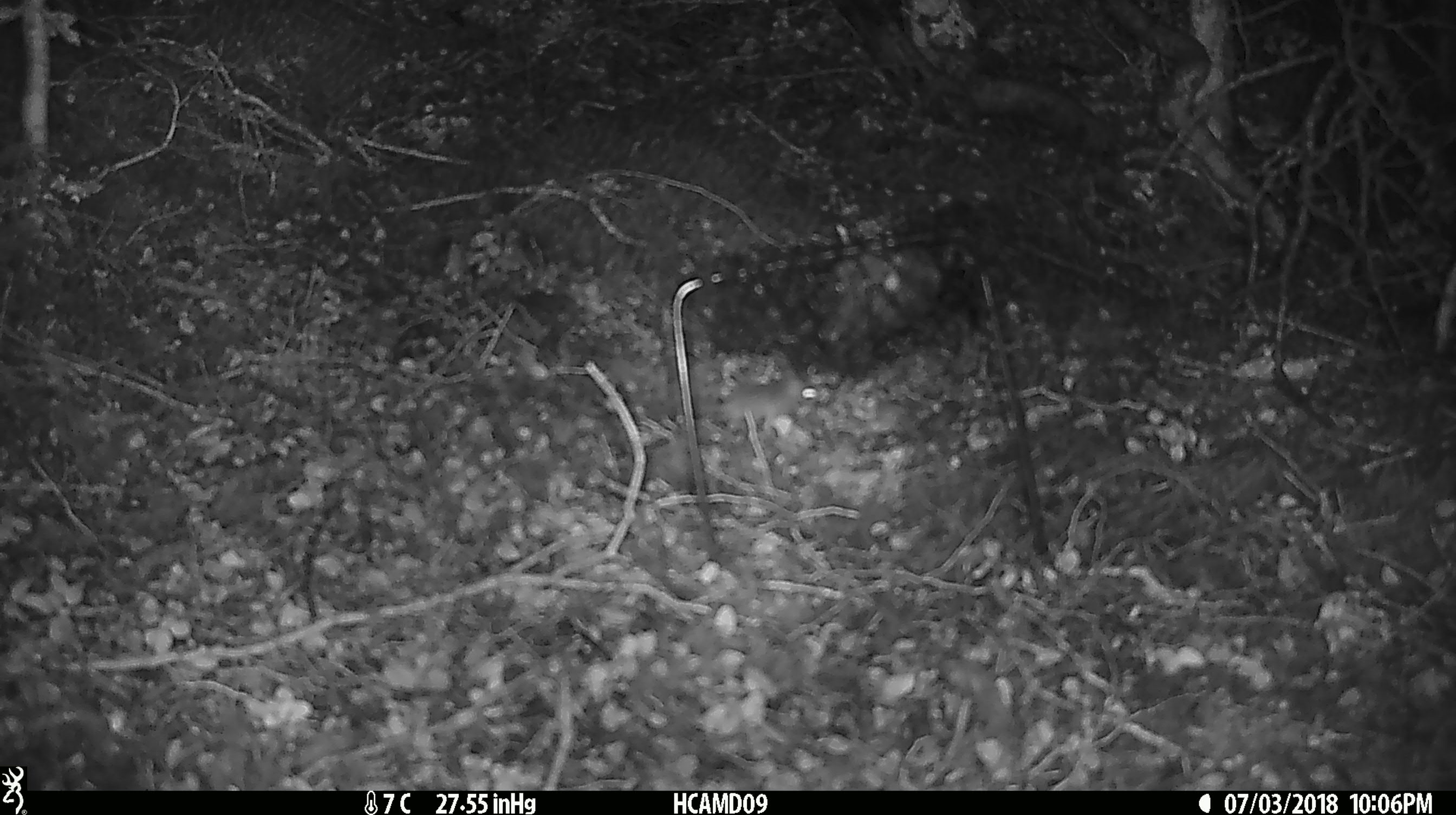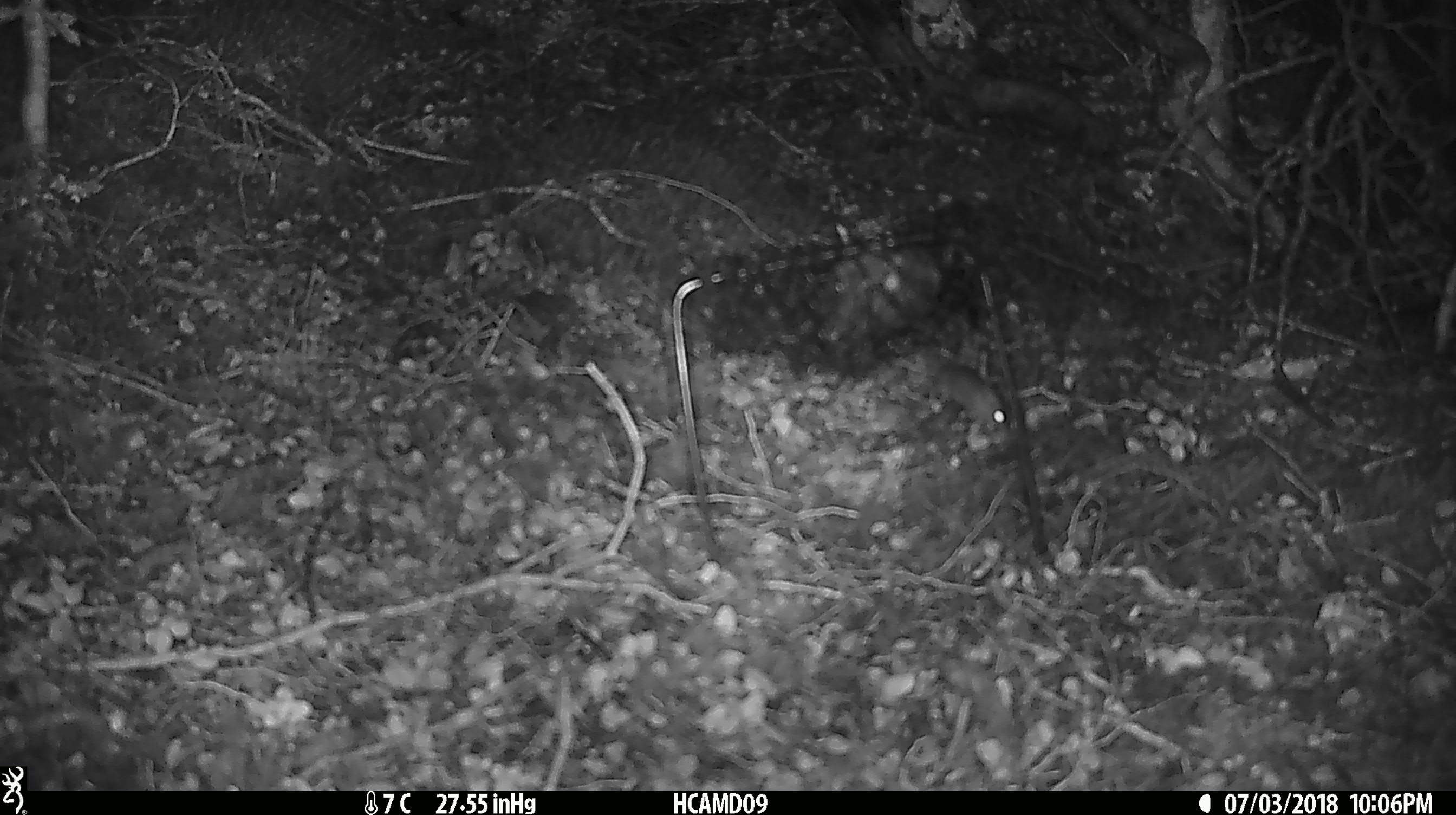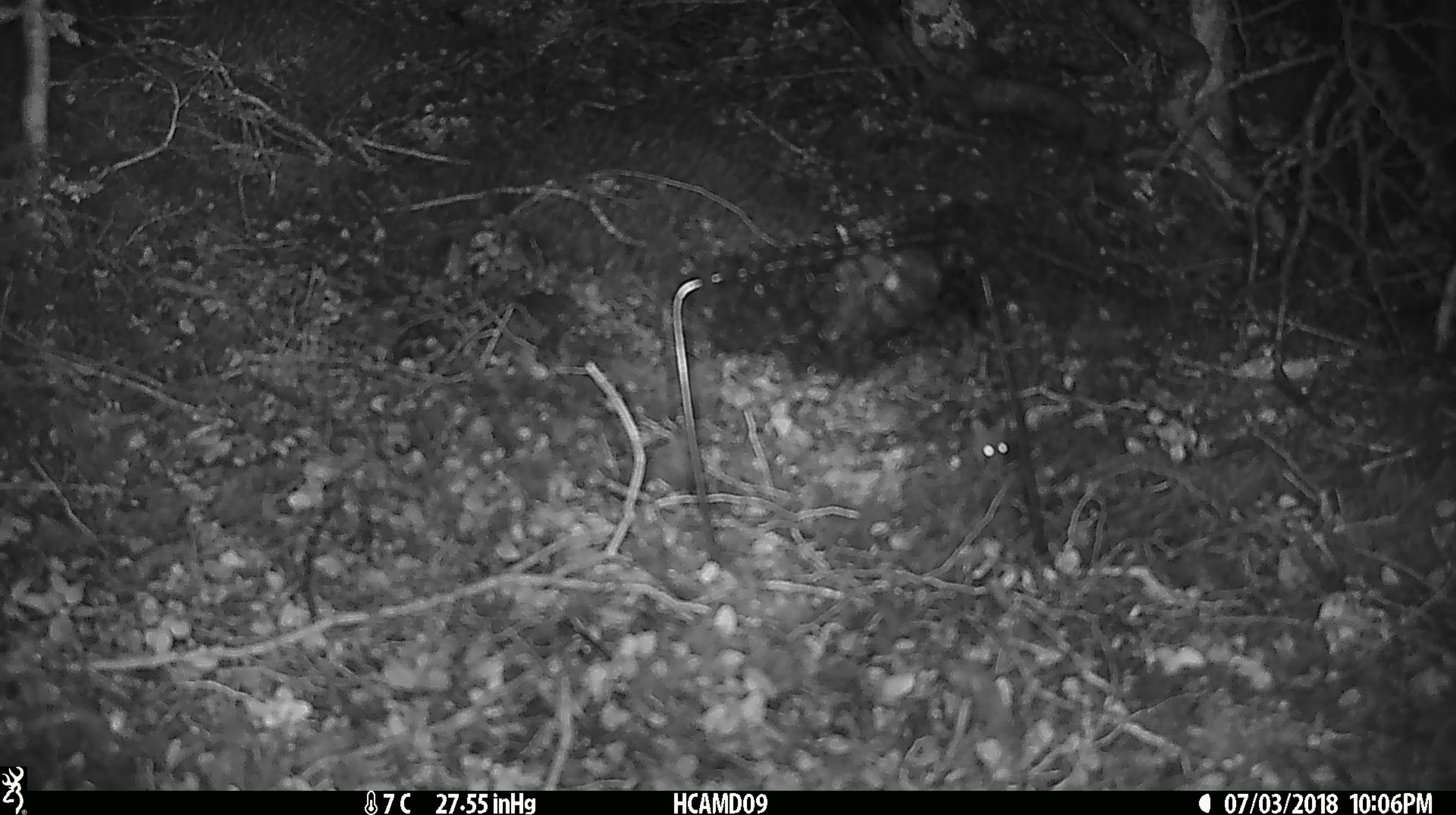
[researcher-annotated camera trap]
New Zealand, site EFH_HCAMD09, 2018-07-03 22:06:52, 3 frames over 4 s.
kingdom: Animalia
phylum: Chordata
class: Mammalia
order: Rodentia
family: Muridae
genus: Mus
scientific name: Mus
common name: mouse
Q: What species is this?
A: Mouse (Mus).